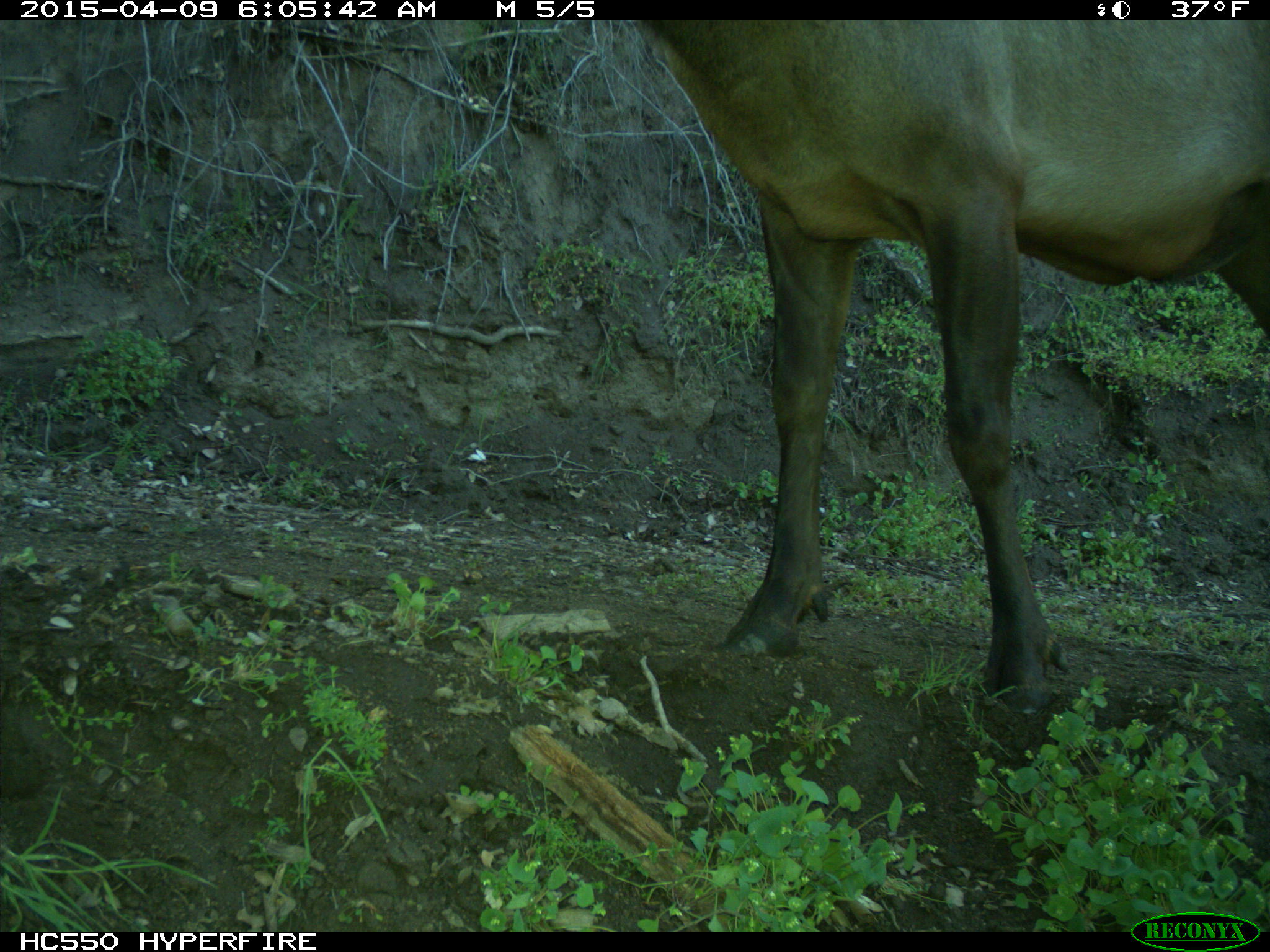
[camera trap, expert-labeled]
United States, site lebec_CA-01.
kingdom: Animalia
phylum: Chordata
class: Mammalia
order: Artiodactyla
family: Cervidae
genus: Cervus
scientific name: Cervus canadensis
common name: elk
Cervus canadensis (elk).